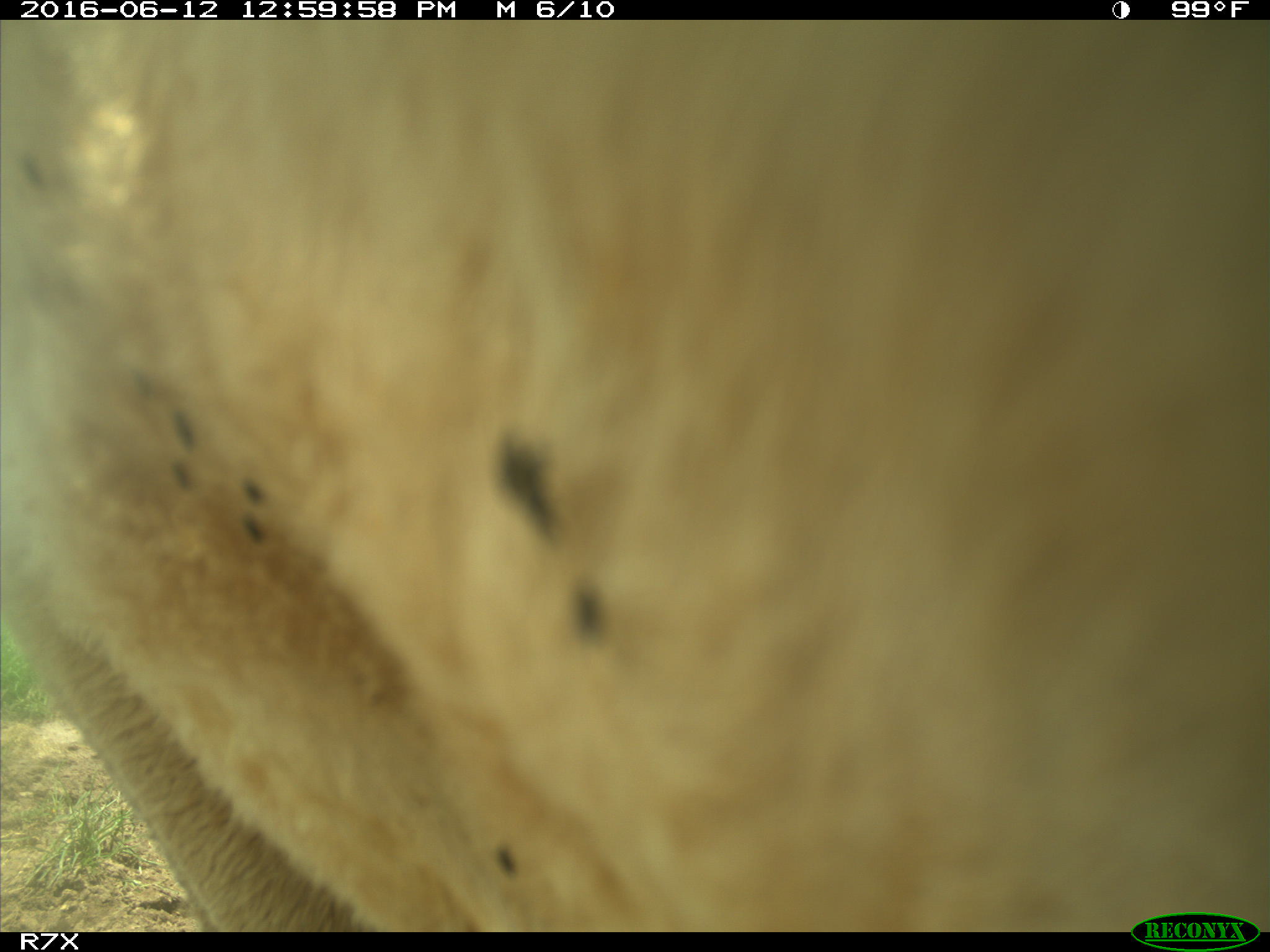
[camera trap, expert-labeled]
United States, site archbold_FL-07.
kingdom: Animalia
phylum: Chordata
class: Mammalia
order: Artiodactyla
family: Bovidae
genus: Bos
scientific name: Bos taurus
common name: domestic cow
Bos taurus (domestic cow).